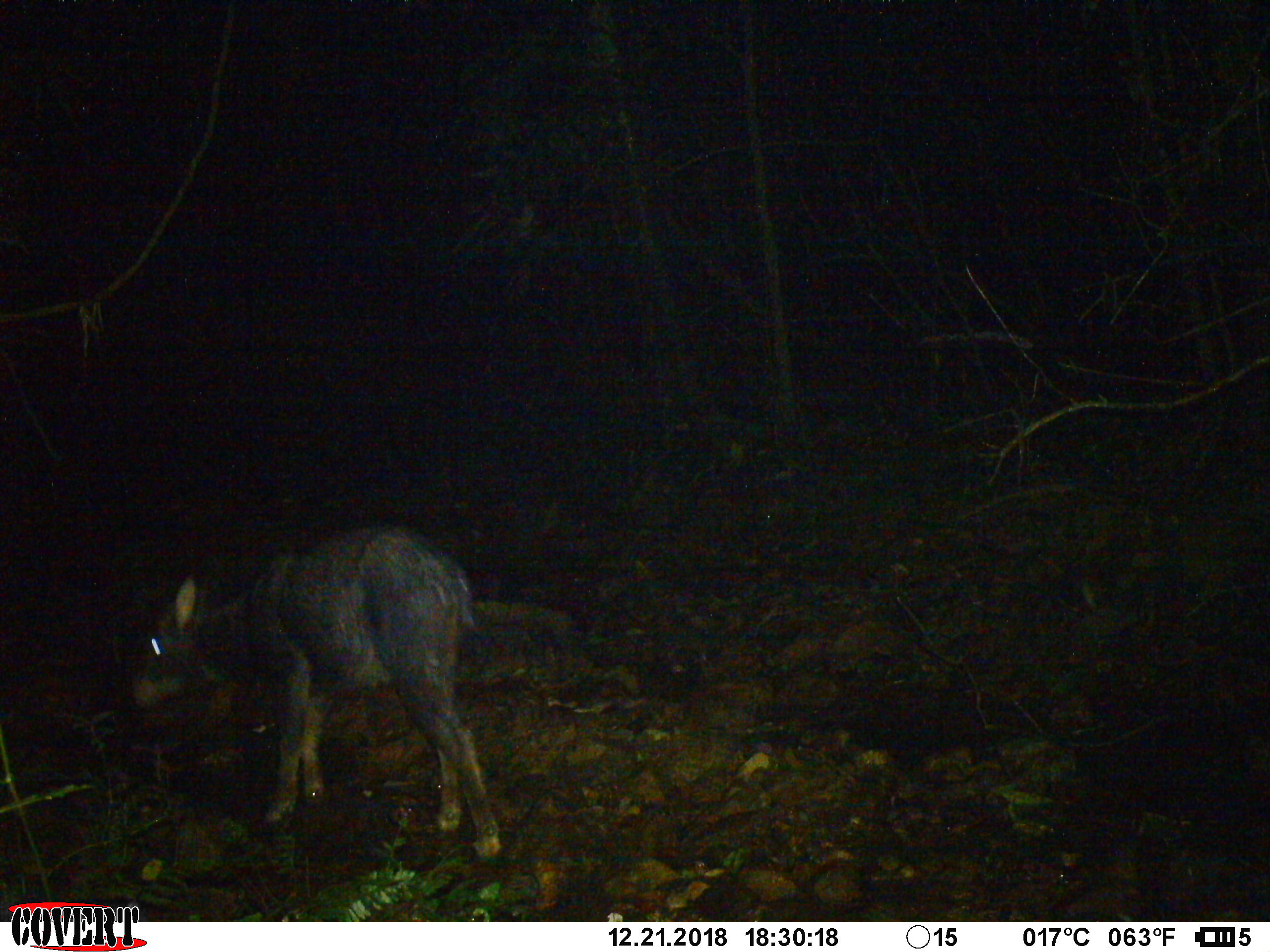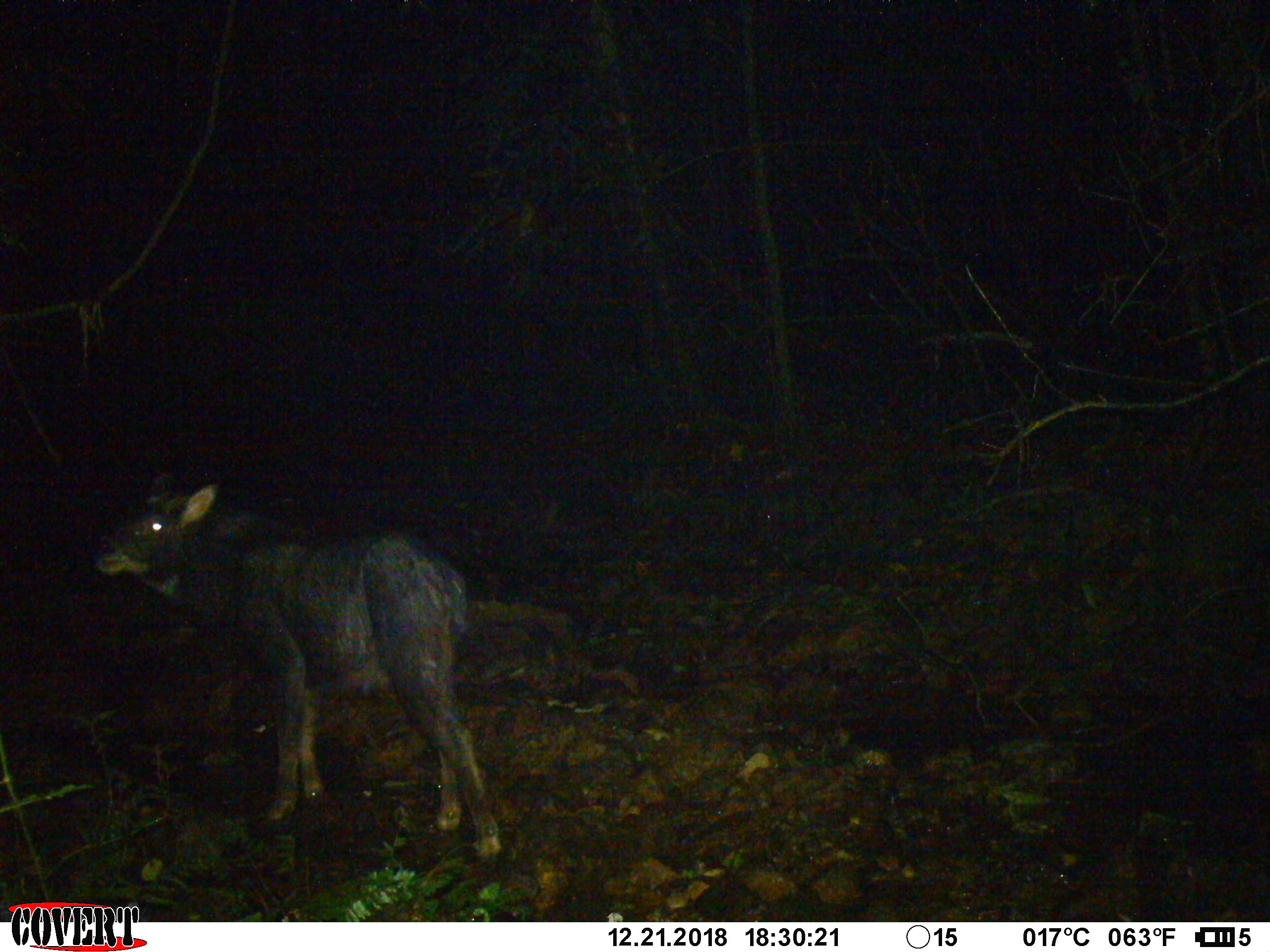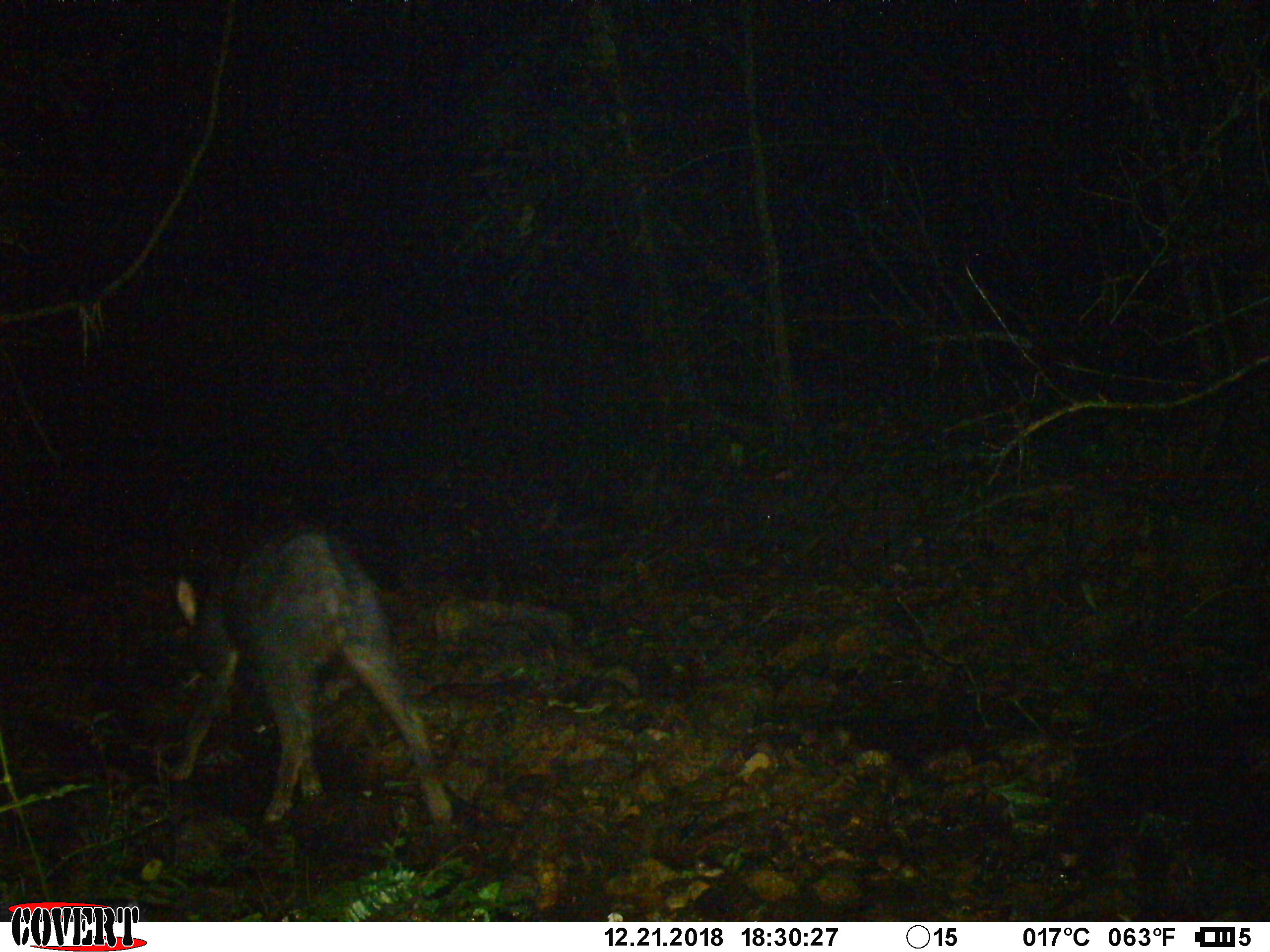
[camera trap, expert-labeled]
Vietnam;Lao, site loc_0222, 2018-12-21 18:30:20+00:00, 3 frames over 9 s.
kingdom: Animalia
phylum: Chordata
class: Mammalia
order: Artiodactyla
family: Bovidae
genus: Capricornis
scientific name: Capricornis sumatraensis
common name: chinese serow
Chinese serow (Capricornis sumatraensis). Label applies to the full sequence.